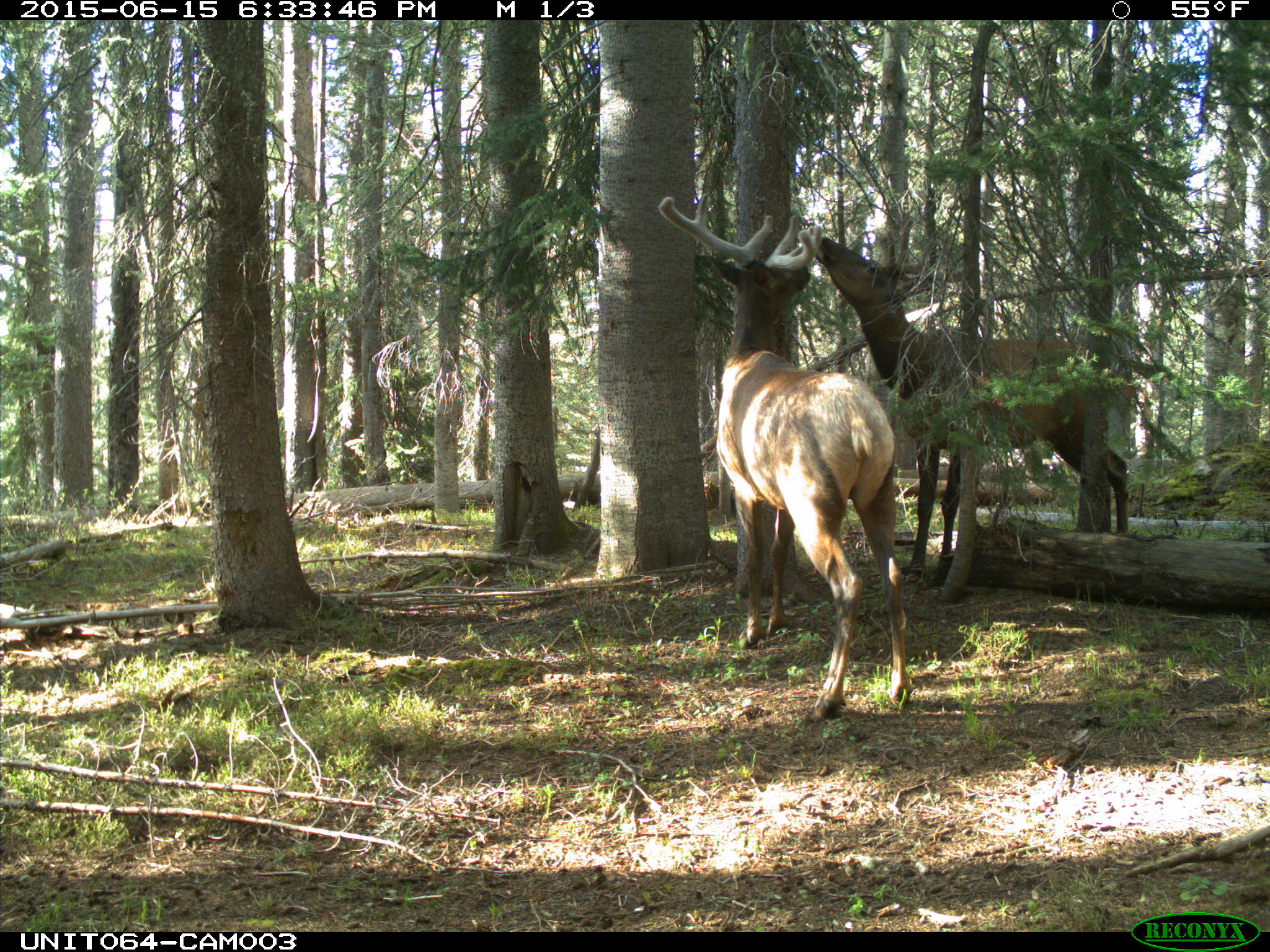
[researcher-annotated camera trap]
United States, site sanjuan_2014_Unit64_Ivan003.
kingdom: Animalia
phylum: Chordata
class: Mammalia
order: Artiodactyla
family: Cervidae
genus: Cervus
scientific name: Cervus elaphus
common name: red deer